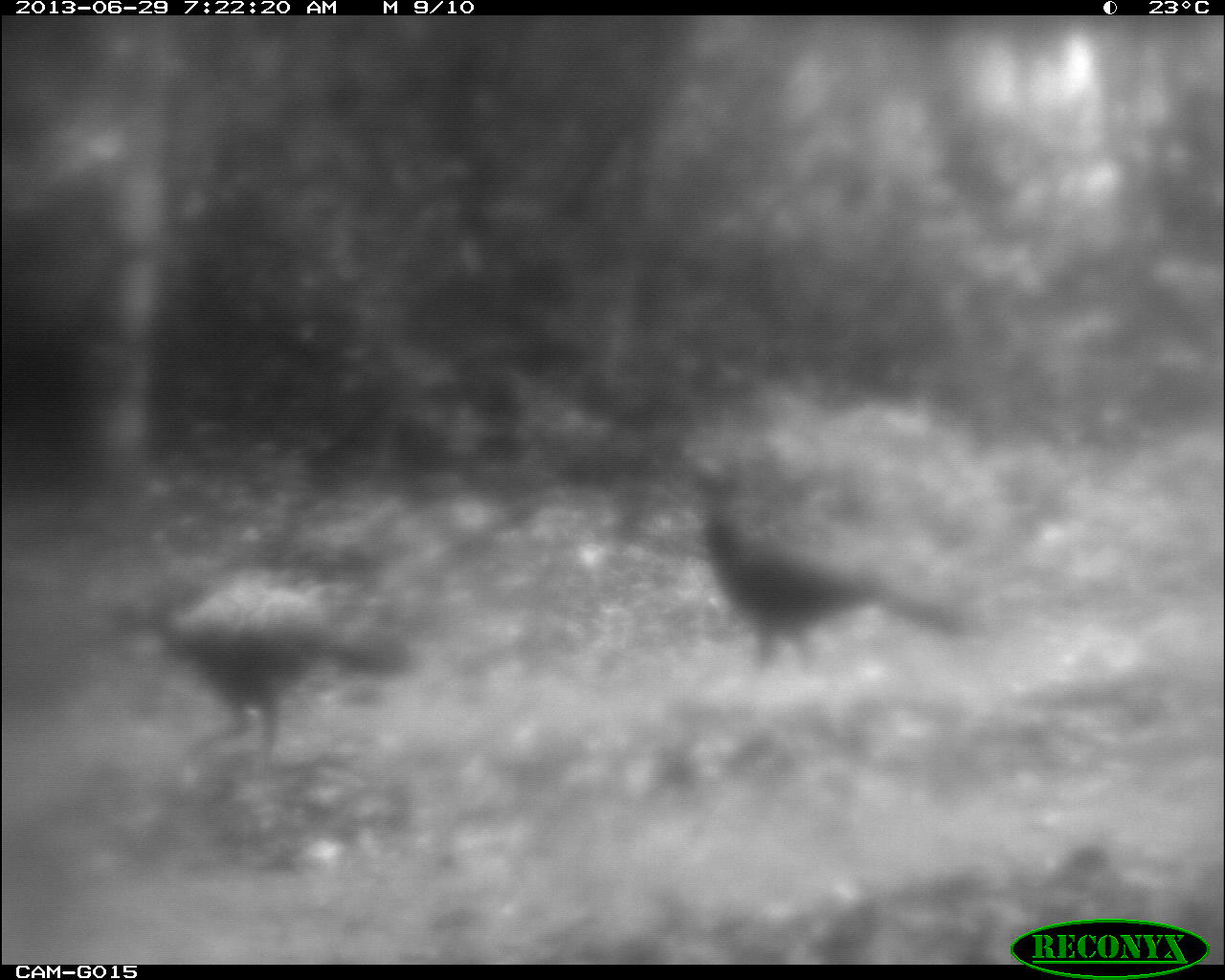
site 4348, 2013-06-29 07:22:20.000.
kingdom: Animalia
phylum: Chordata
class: Aves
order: Galliformes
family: Cracidae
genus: Crax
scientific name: Crax rubra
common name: great curassow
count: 3